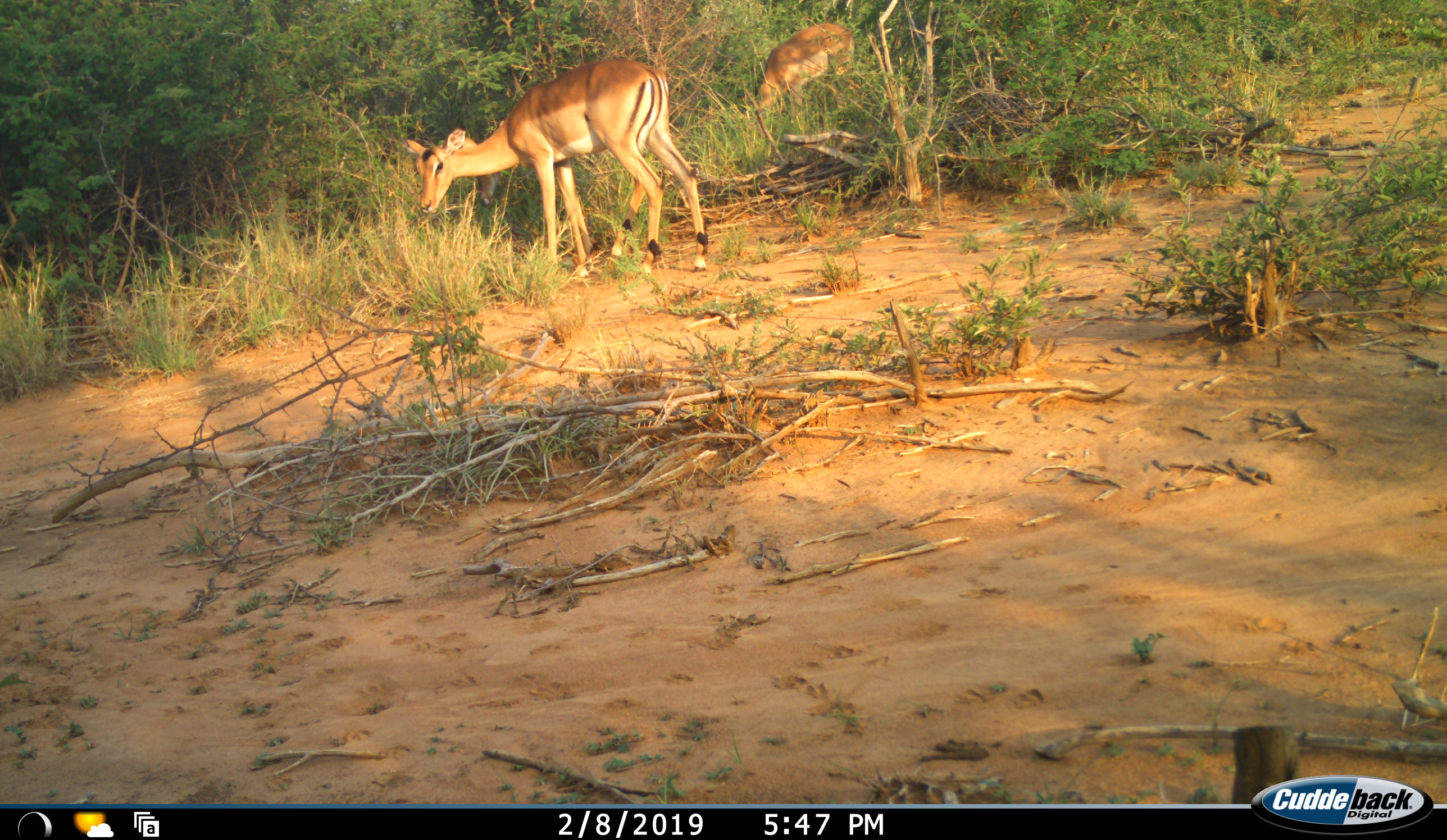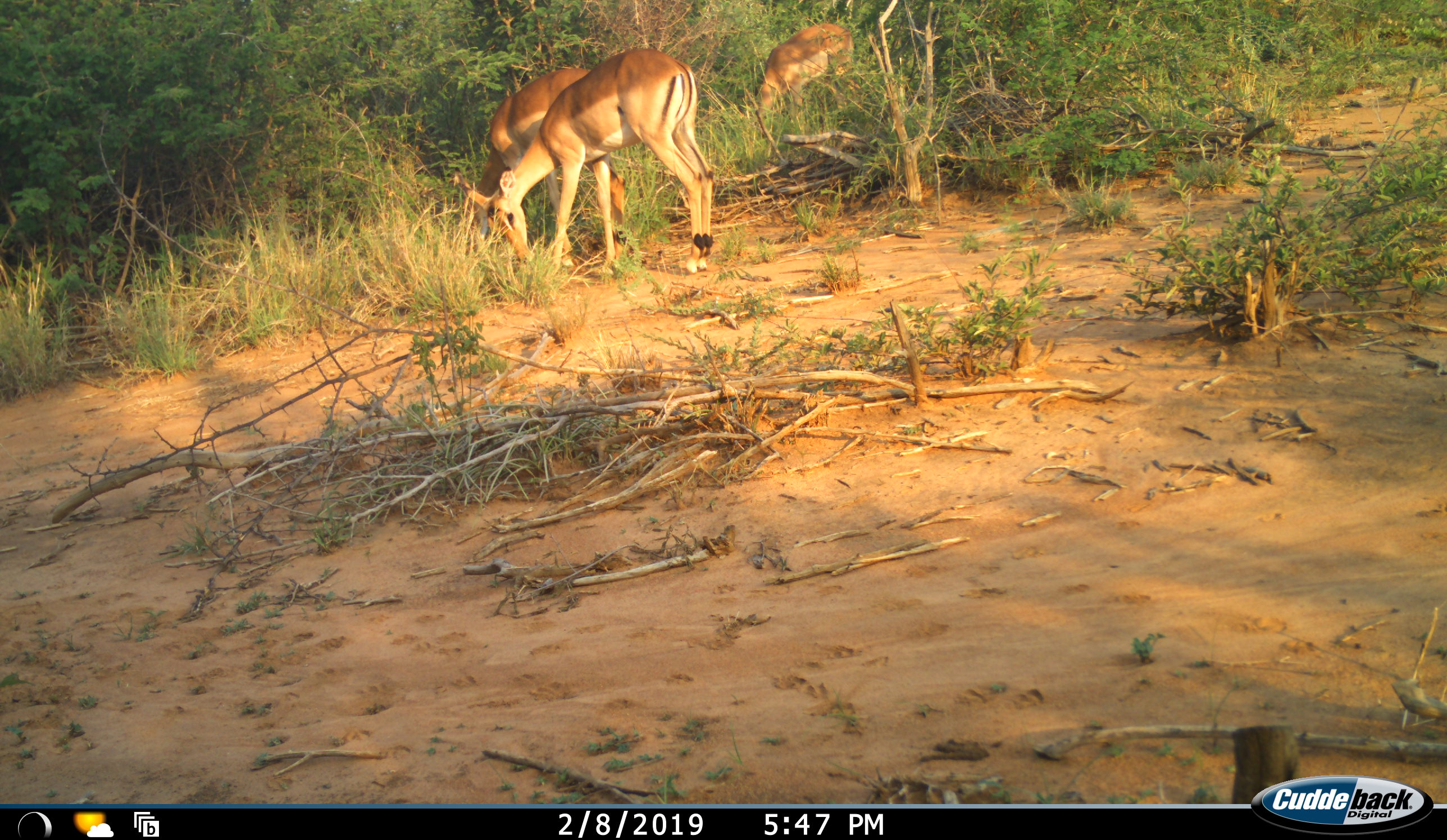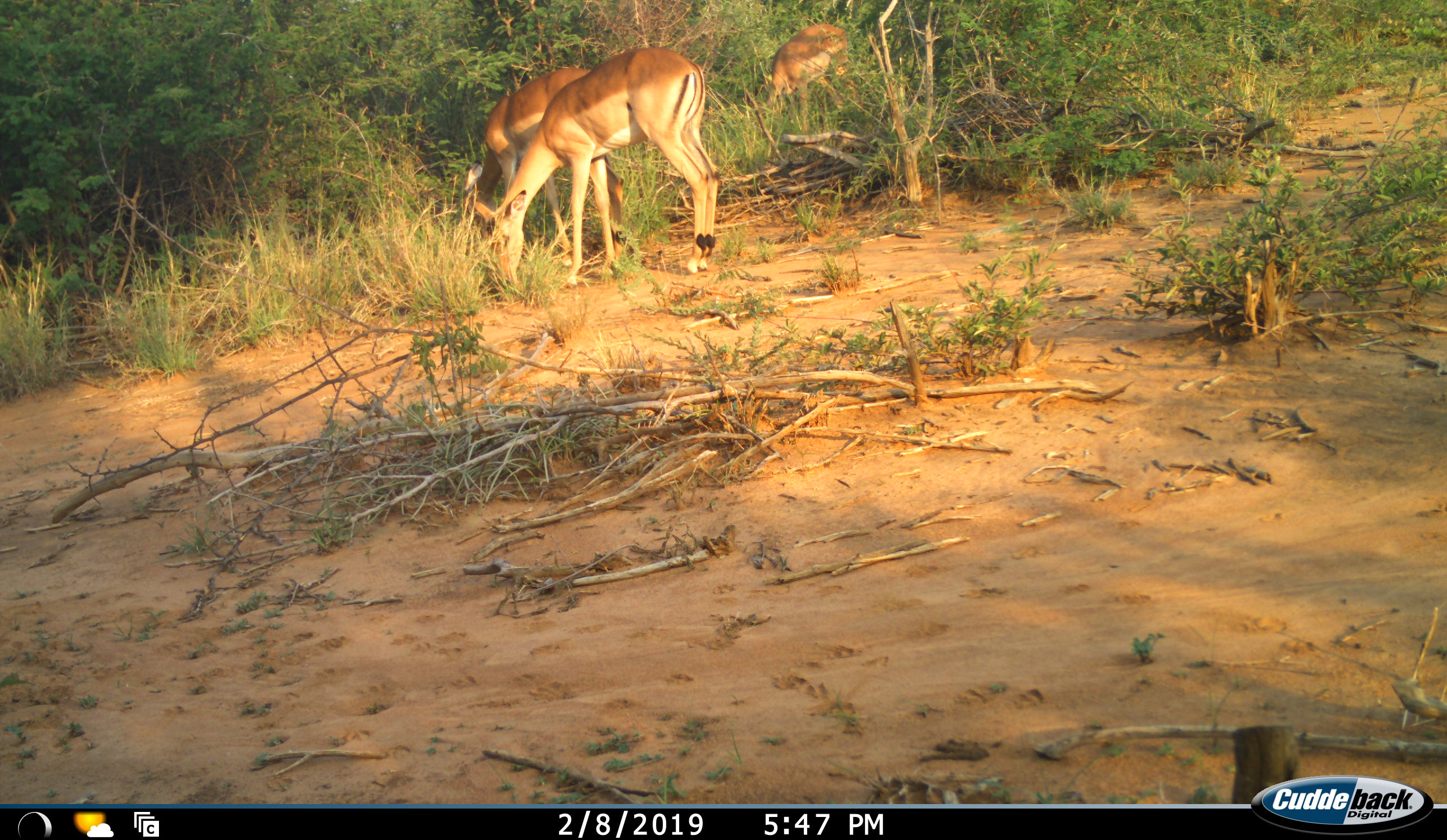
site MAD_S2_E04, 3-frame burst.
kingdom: Animalia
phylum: Chordata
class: Mammalia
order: Artiodactyla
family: Bovidae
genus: Aepyceros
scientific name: Aepyceros melampus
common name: impala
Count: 3.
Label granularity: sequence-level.